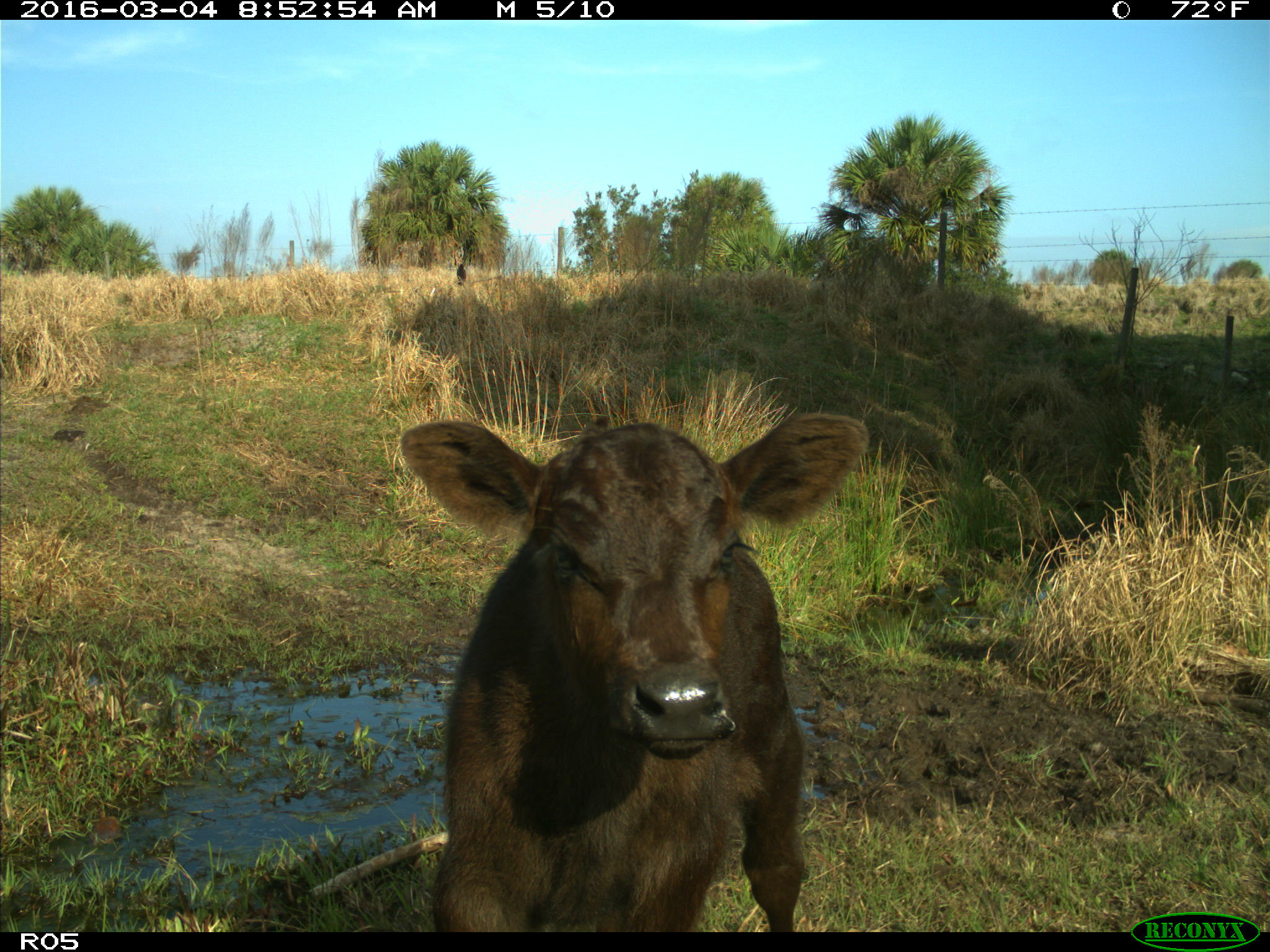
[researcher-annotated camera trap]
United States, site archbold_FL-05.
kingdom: Animalia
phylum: Chordata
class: Mammalia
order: Artiodactyla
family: Bovidae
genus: Bos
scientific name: Bos taurus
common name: domestic cow